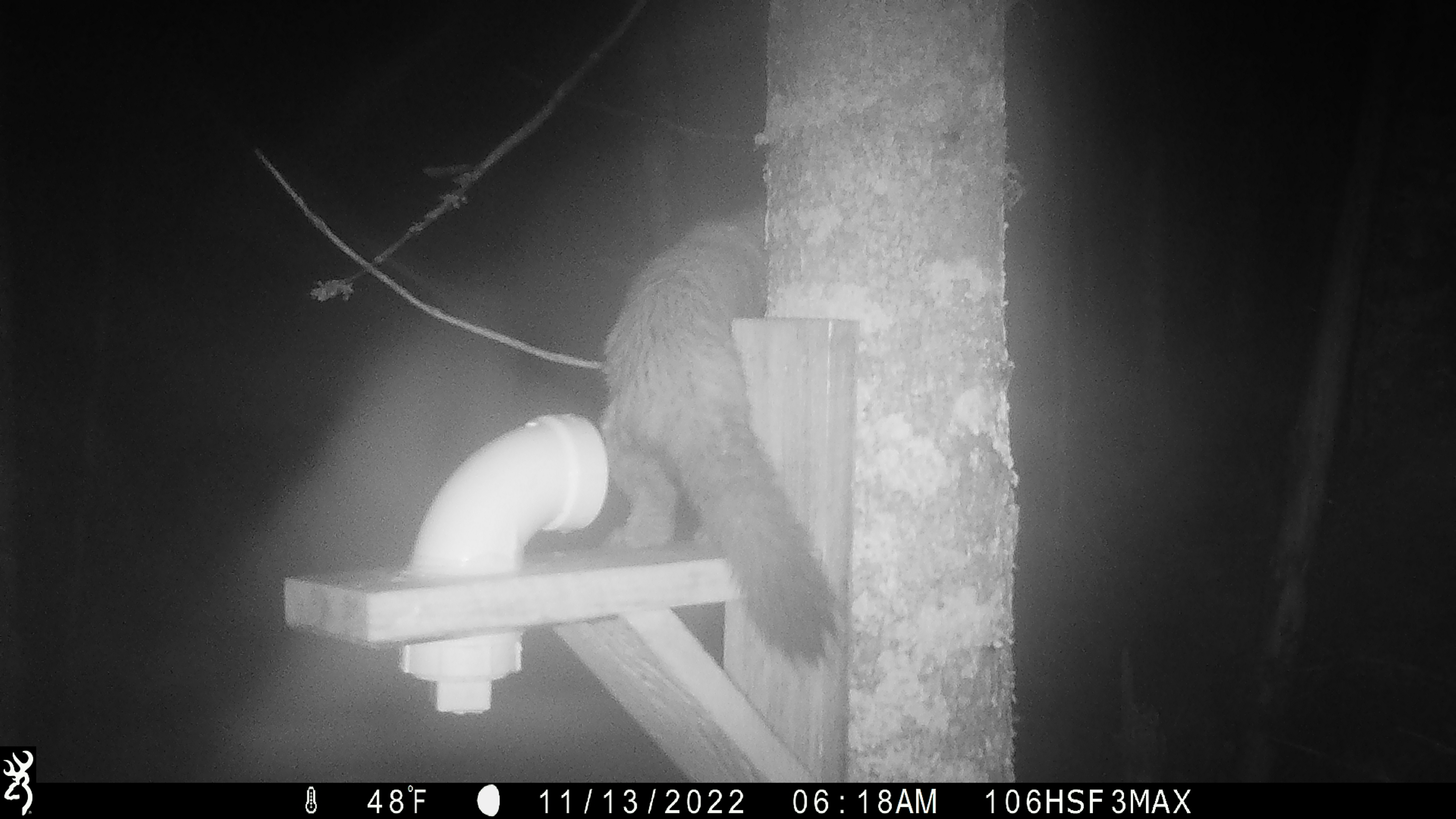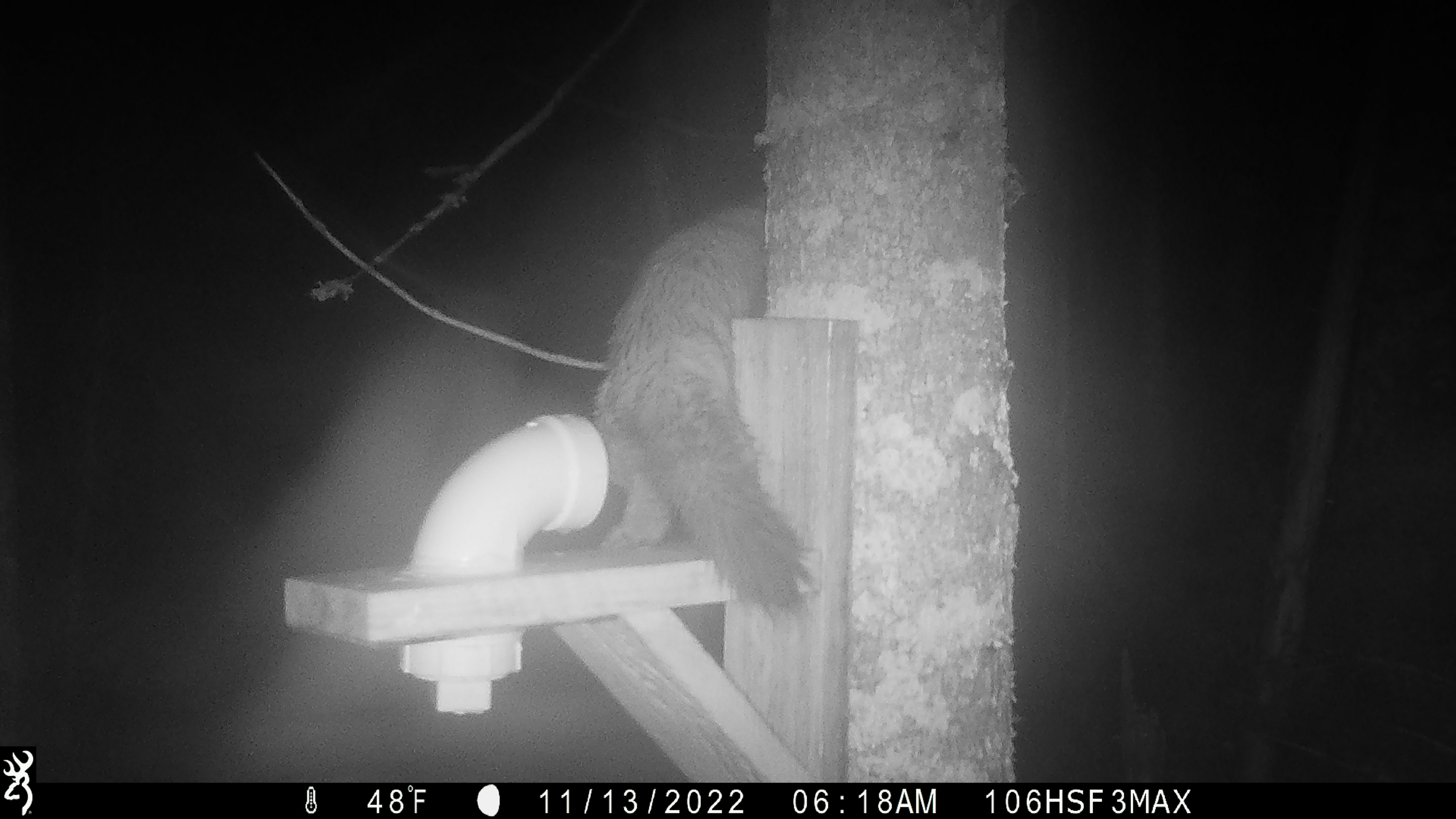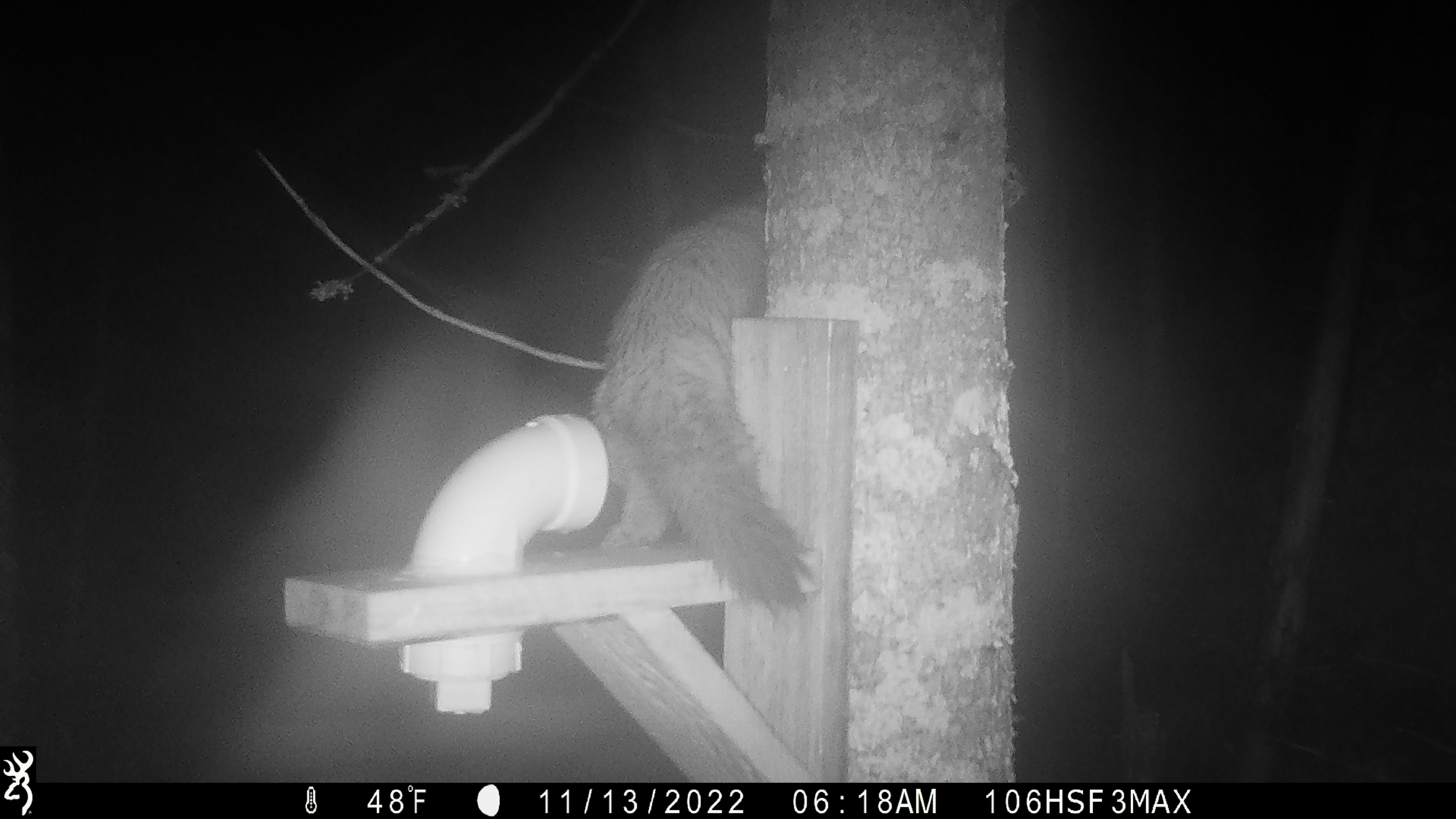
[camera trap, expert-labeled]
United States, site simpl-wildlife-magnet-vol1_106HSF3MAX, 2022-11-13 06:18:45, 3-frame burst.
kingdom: Animalia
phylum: Chordata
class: Mammalia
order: Carnivora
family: Mustelidae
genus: Martes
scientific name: Martes americana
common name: american marten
American marten (Martes americana).